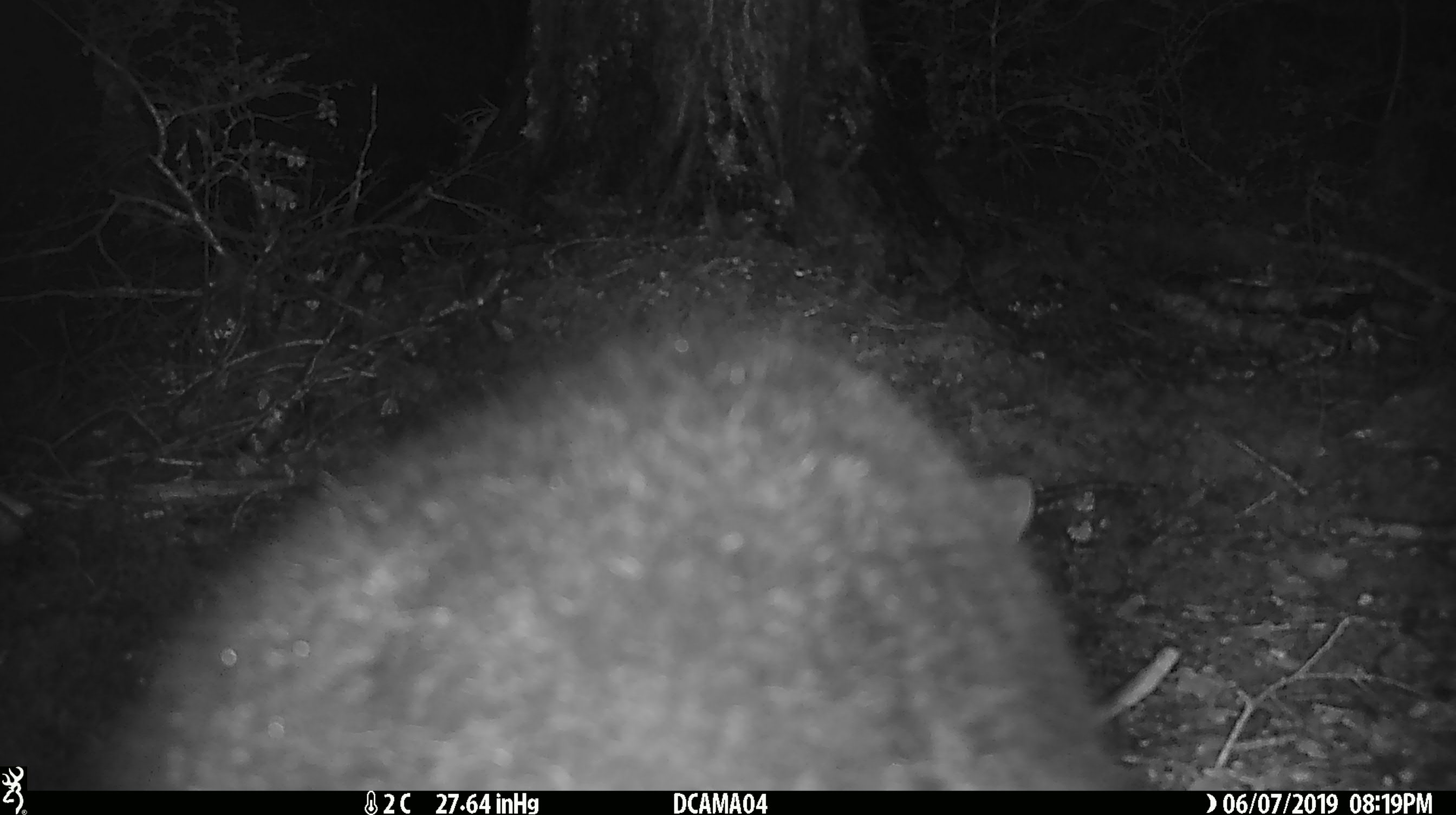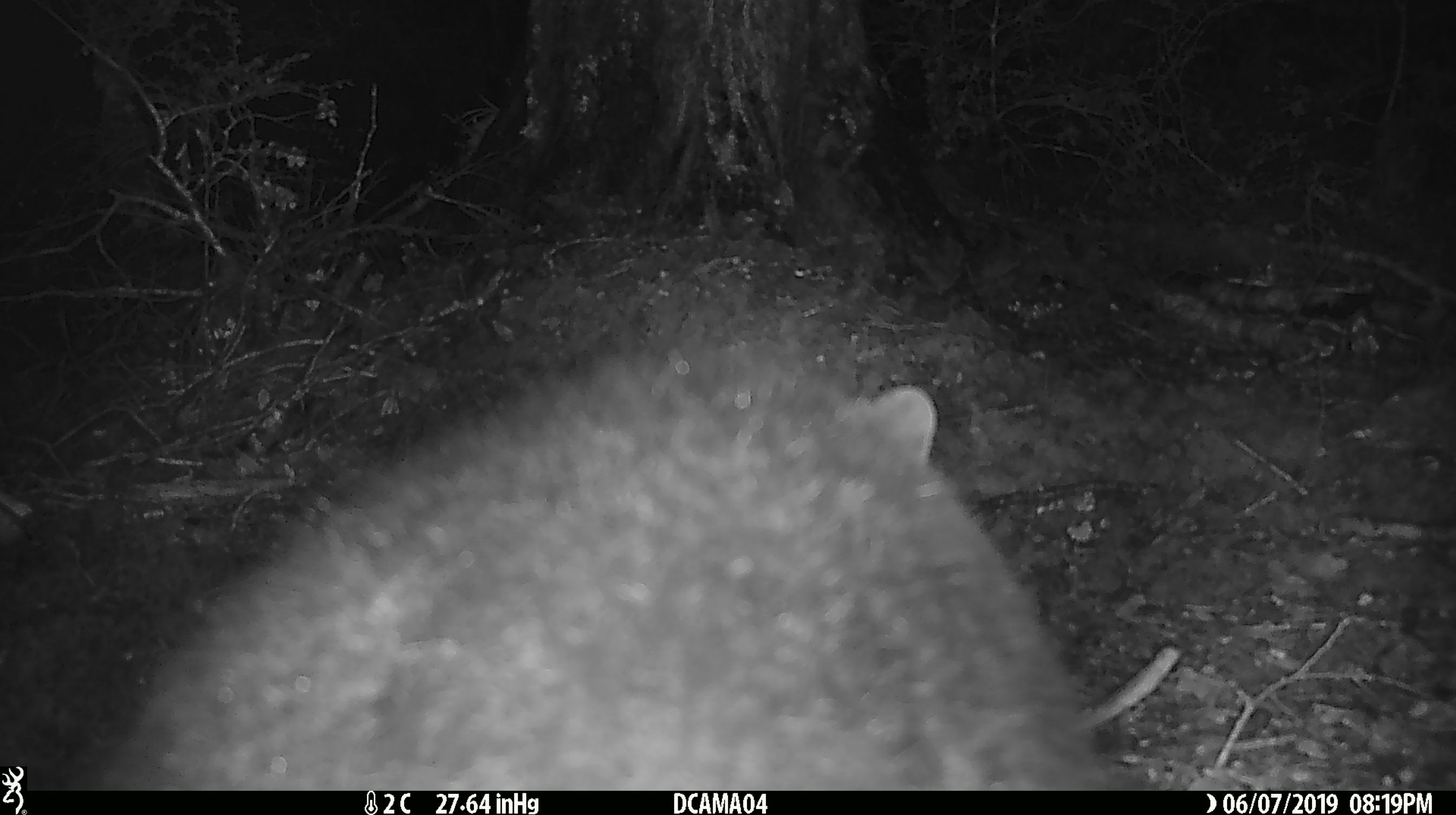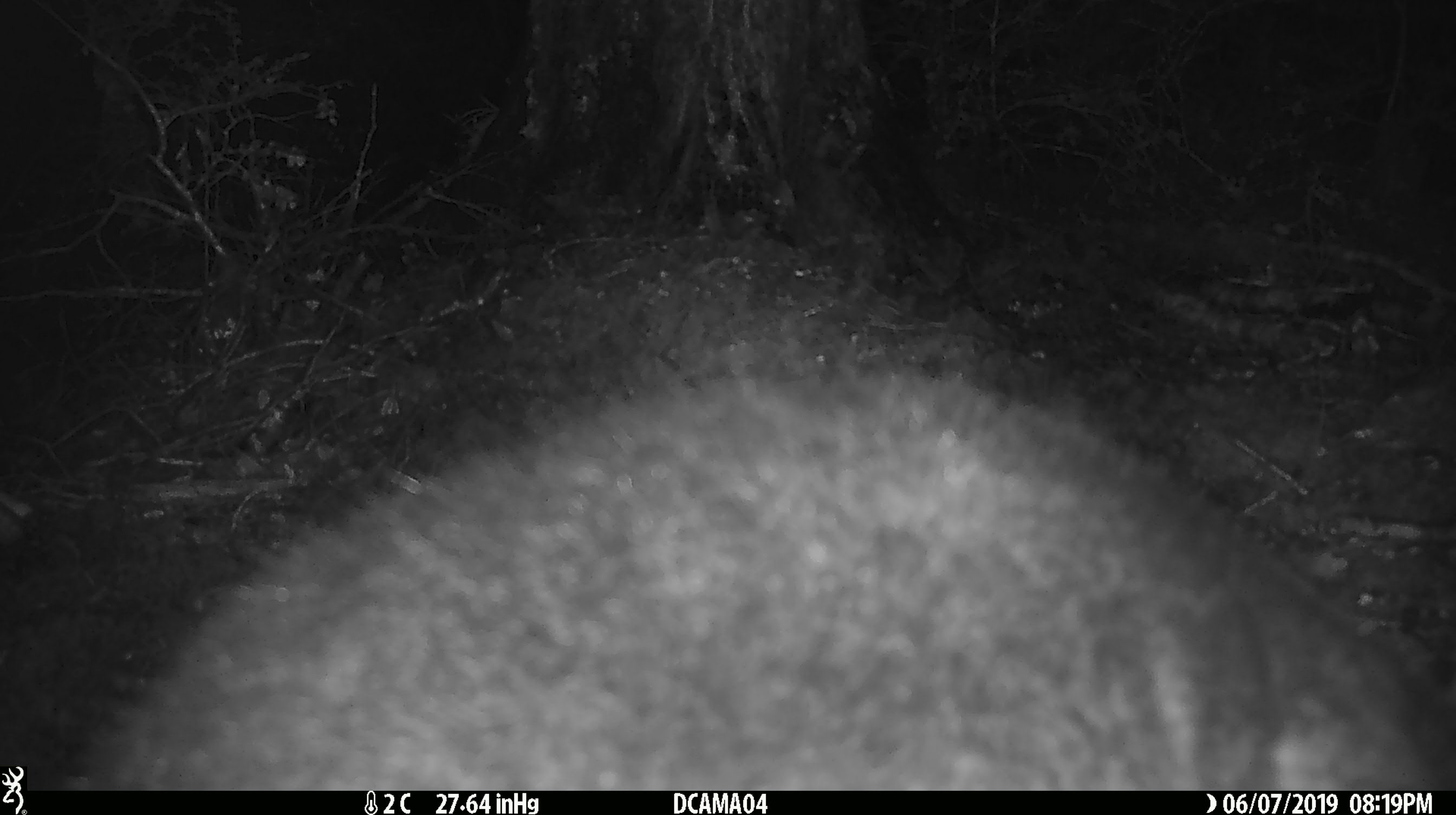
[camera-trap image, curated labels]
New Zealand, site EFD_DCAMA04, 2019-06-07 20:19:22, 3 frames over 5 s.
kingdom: Animalia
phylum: Chordata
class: Mammalia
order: Diprotodontia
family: Phalangeridae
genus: Trichosurus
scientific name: Trichosurus vulpecula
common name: common brushtail possum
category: possum